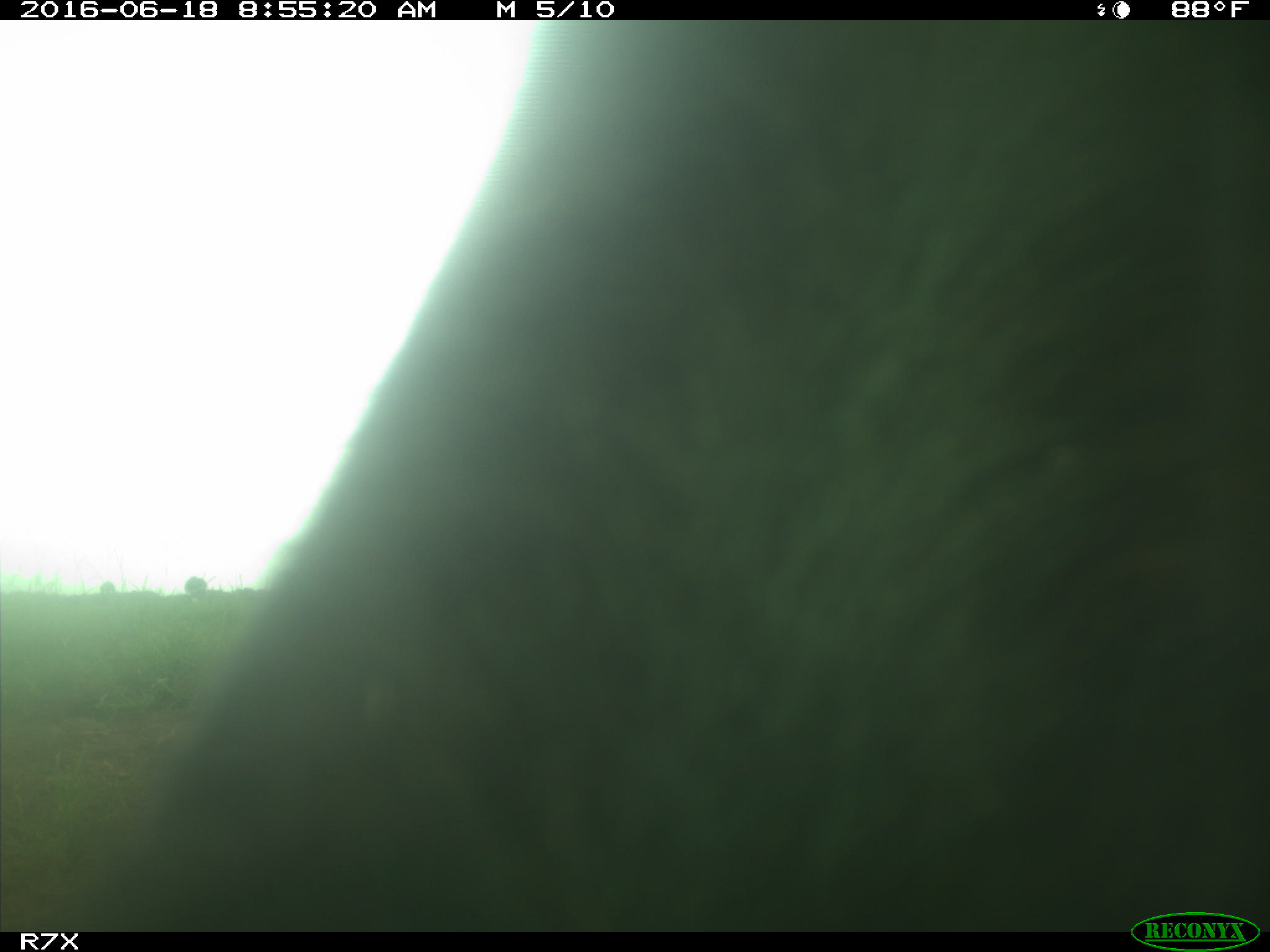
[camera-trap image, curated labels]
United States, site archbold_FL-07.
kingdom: Animalia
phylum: Chordata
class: Mammalia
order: Artiodactyla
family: Bovidae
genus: Bos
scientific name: Bos taurus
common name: domestic cow